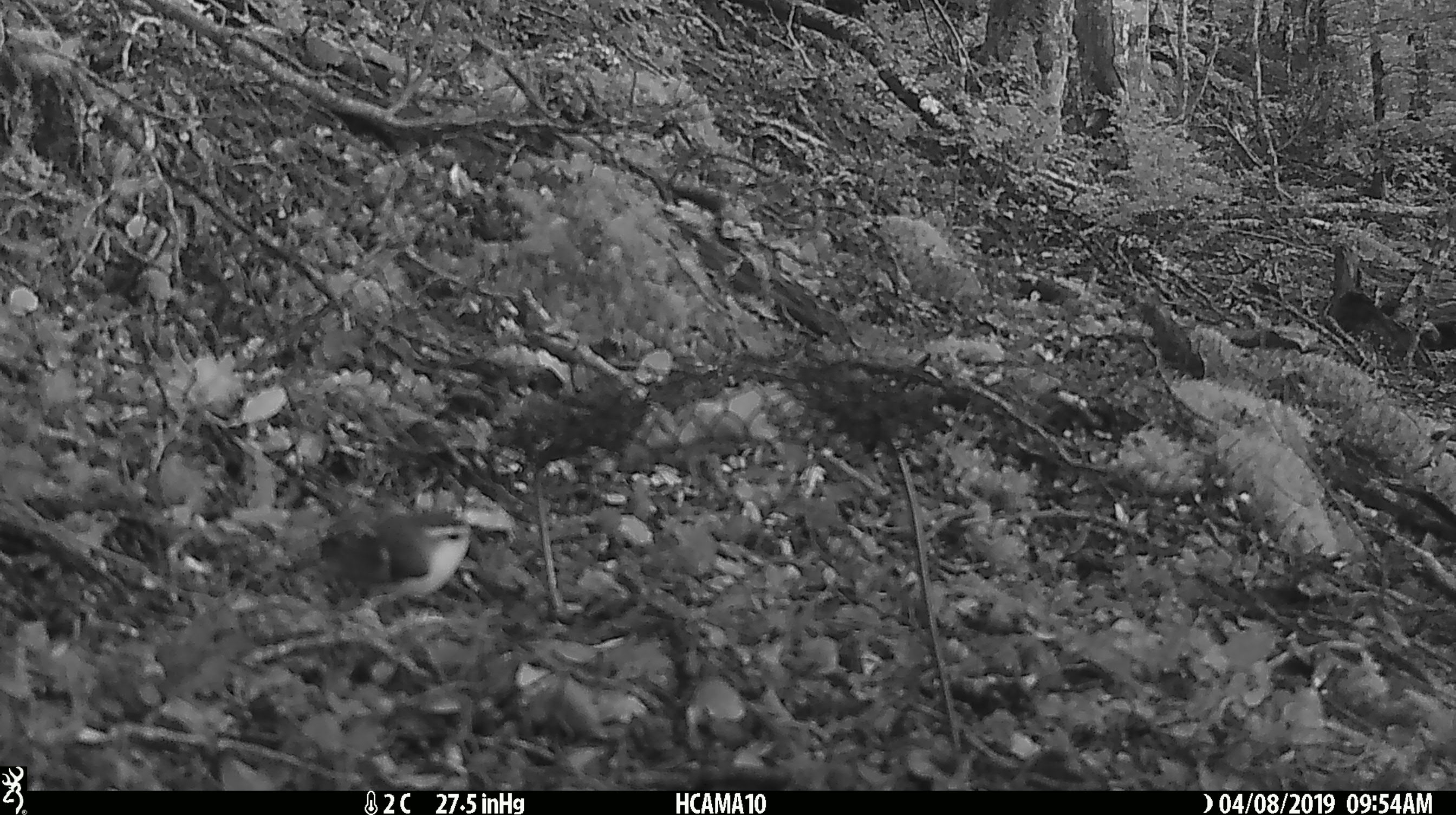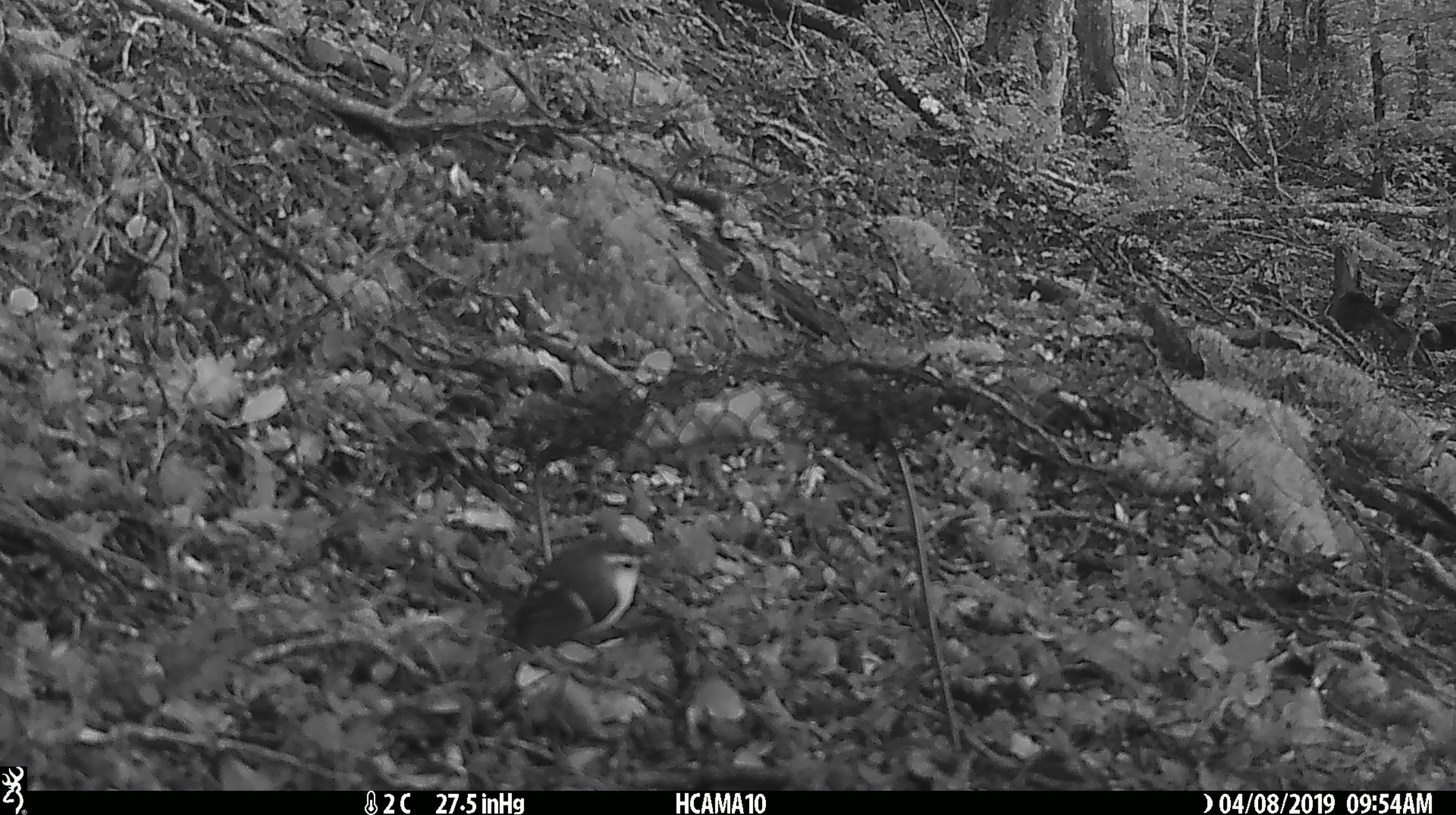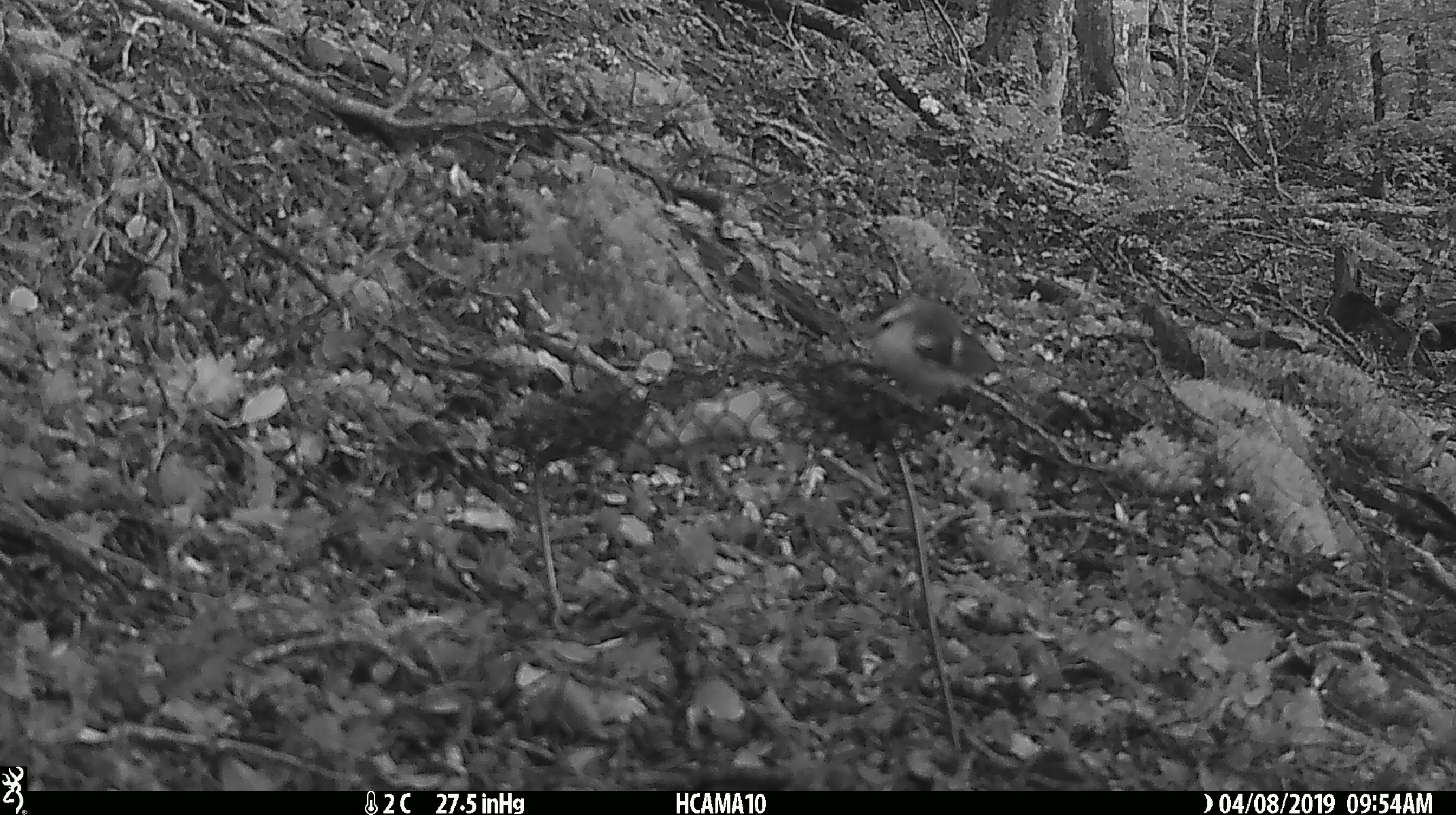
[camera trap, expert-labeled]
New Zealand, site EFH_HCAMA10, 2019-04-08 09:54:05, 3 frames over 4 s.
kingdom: Animalia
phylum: Chordata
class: Aves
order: Passeriformes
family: Acanthisittidae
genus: Acanthisitta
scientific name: Acanthisitta chloris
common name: rifleman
Rifleman (Acanthisitta chloris).